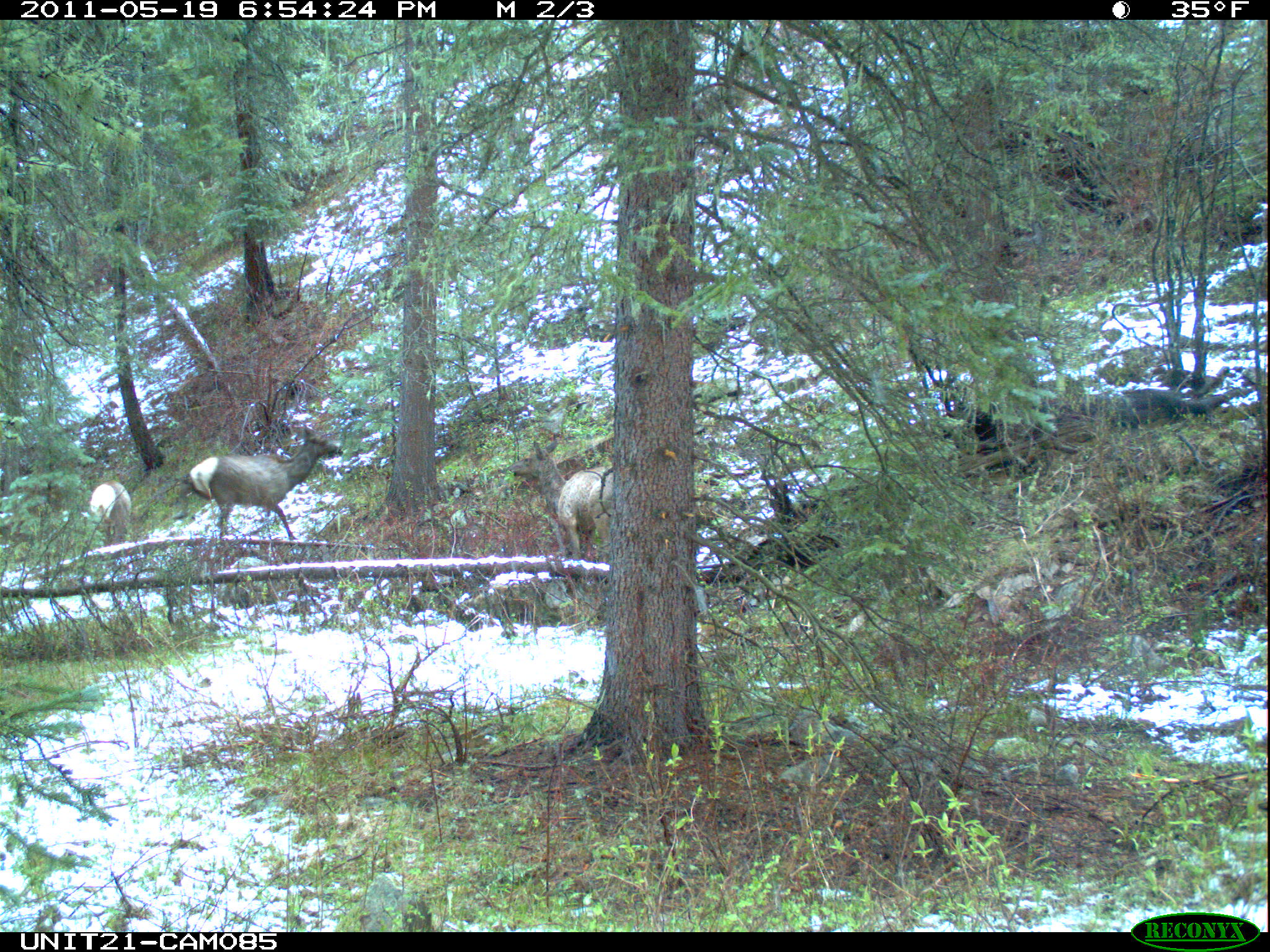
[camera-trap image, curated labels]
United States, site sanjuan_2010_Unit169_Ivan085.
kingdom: Animalia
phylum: Chordata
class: Mammalia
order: Artiodactyla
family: Cervidae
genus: Cervus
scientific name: Cervus elaphus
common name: red deer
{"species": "Cervus elaphus (red deer)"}